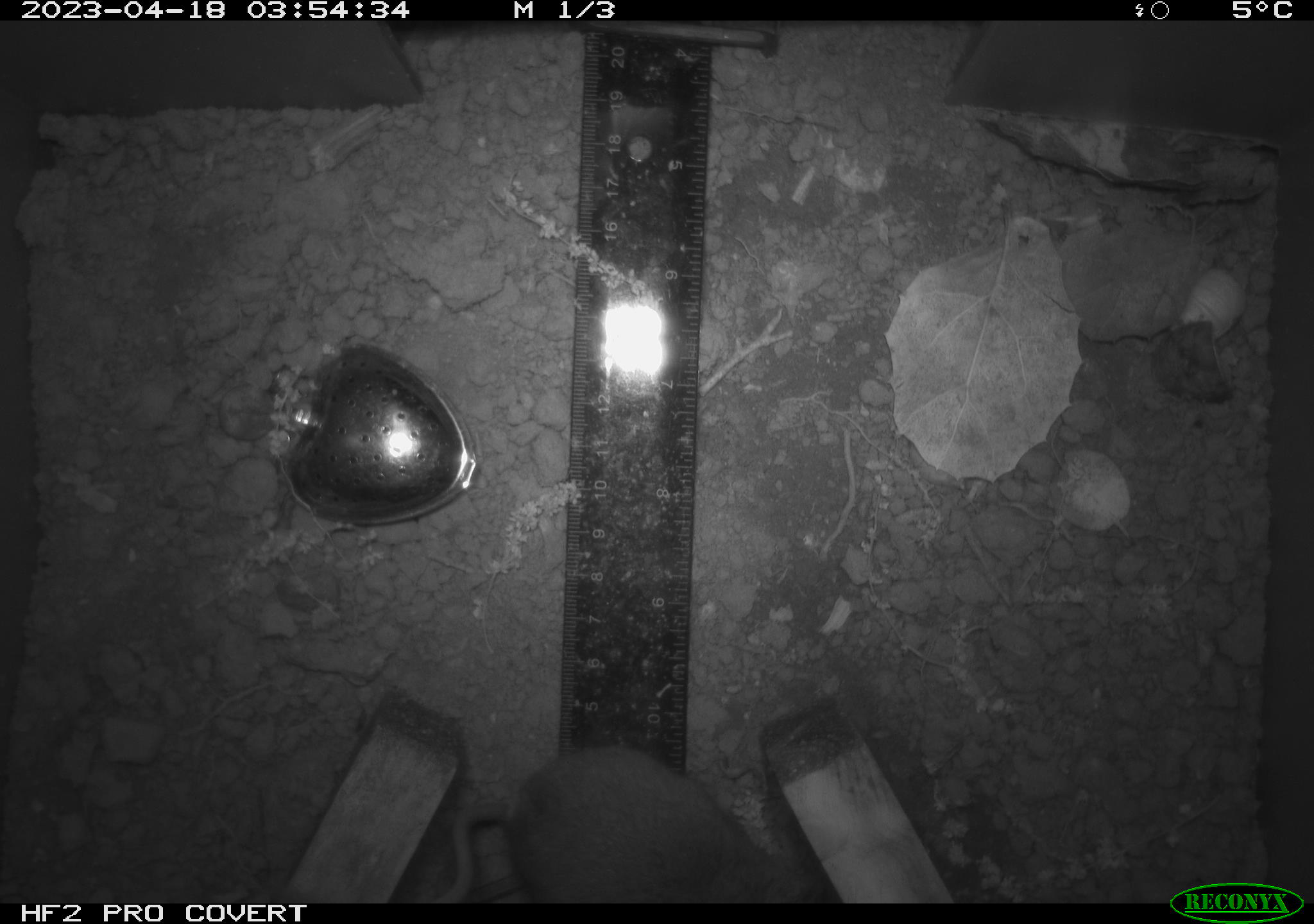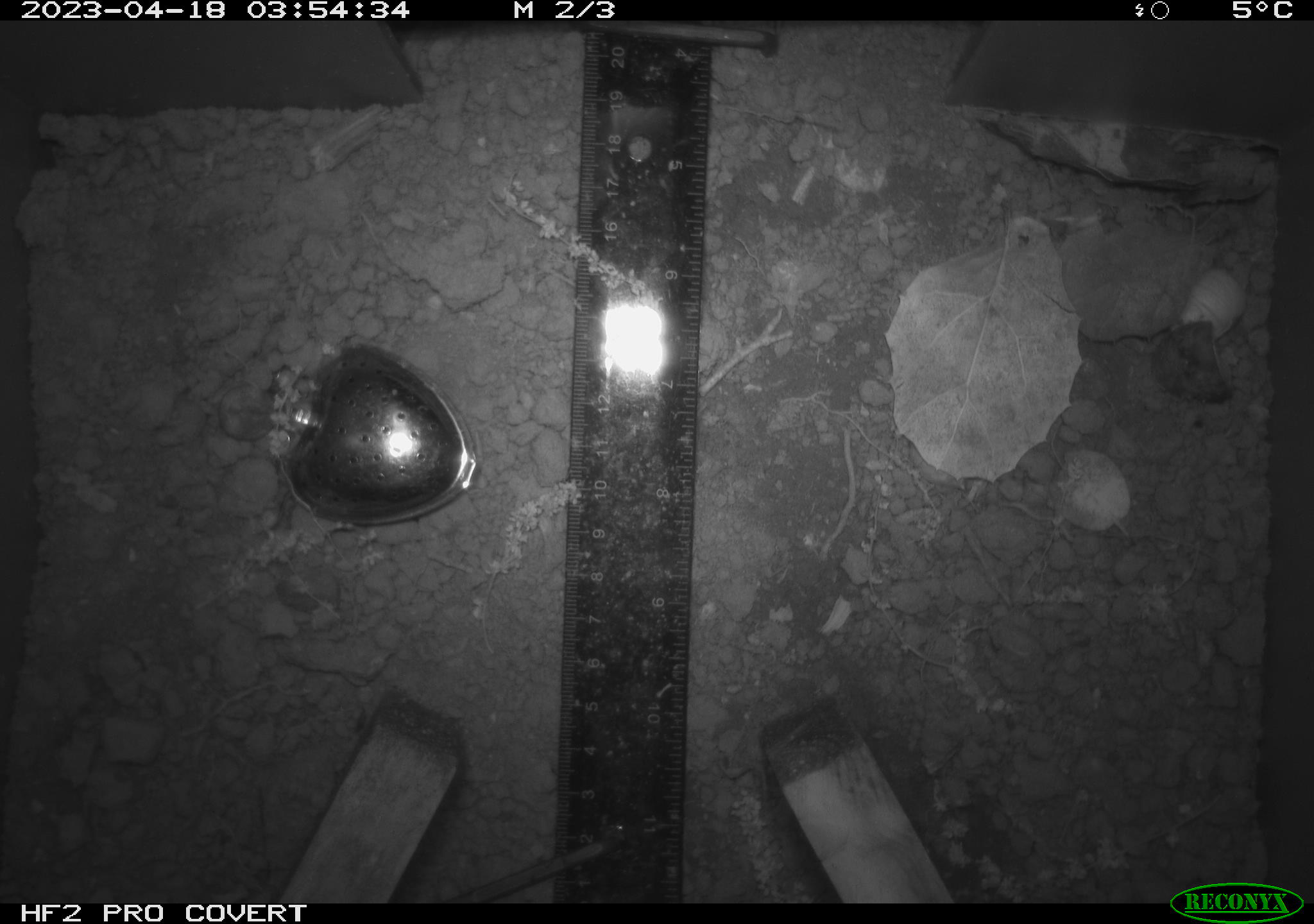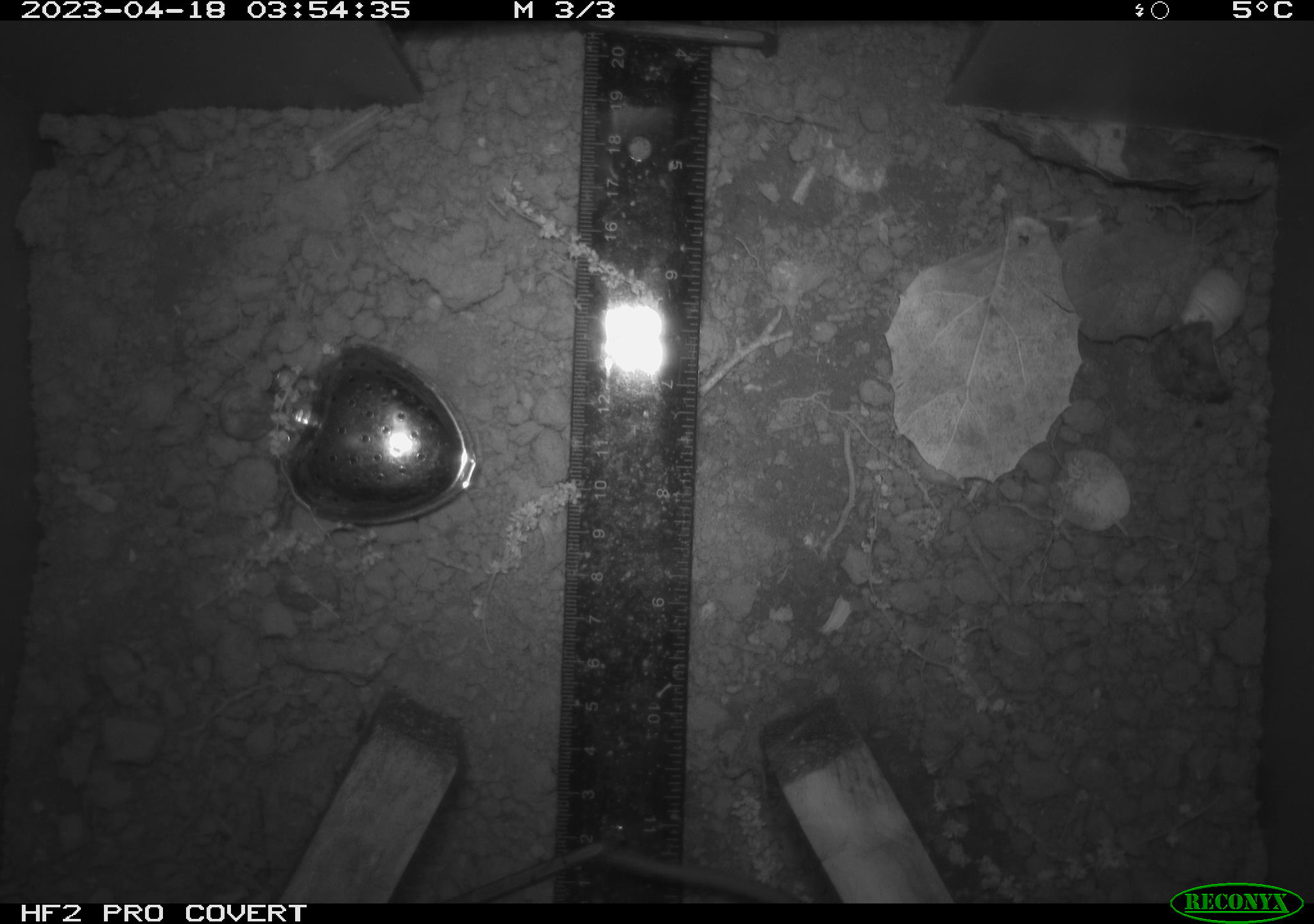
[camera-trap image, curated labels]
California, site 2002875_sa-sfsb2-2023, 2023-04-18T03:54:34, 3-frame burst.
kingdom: Animalia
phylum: Chordata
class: Mammalia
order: Rodentia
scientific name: Rodentia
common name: mouse species